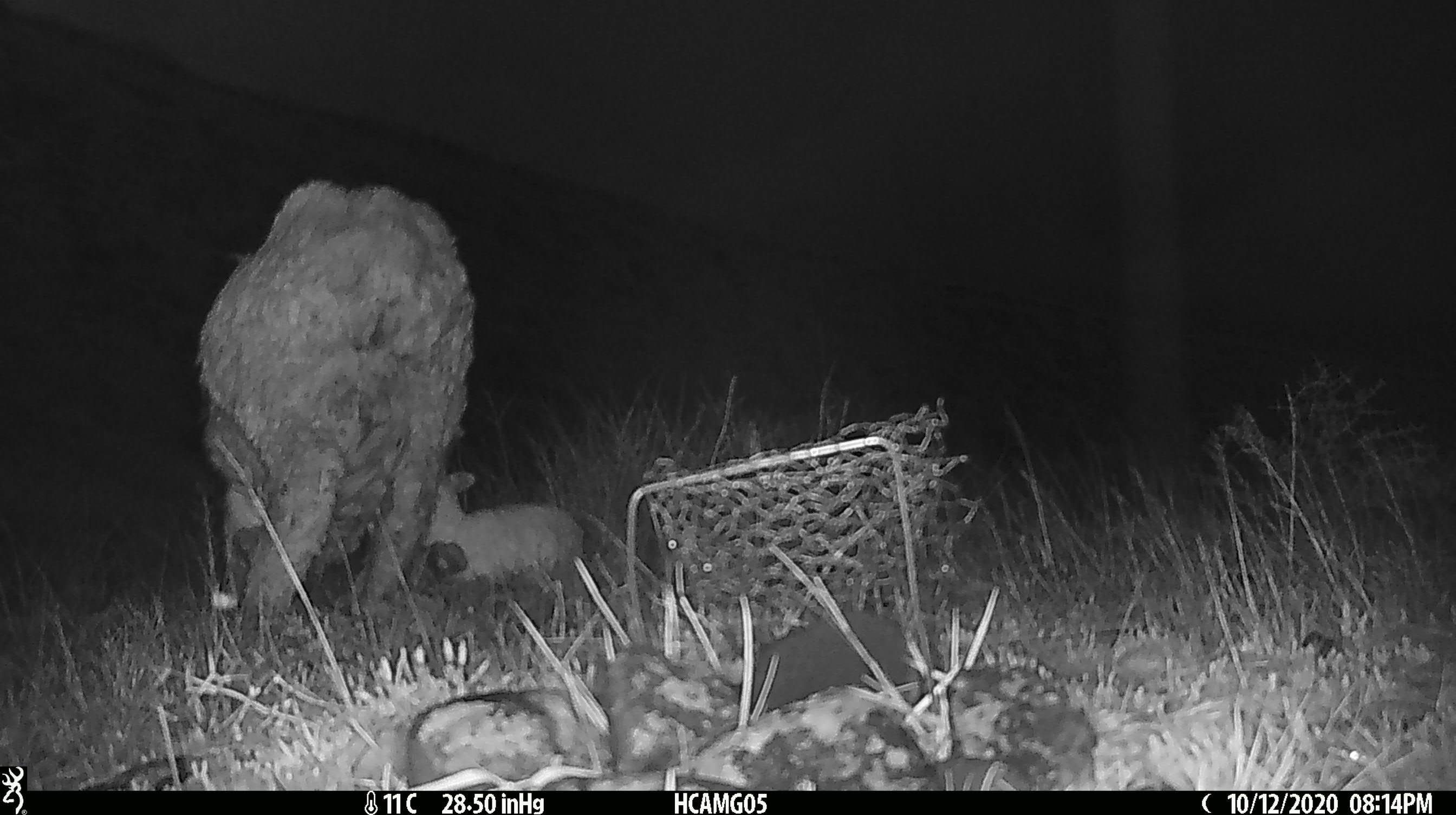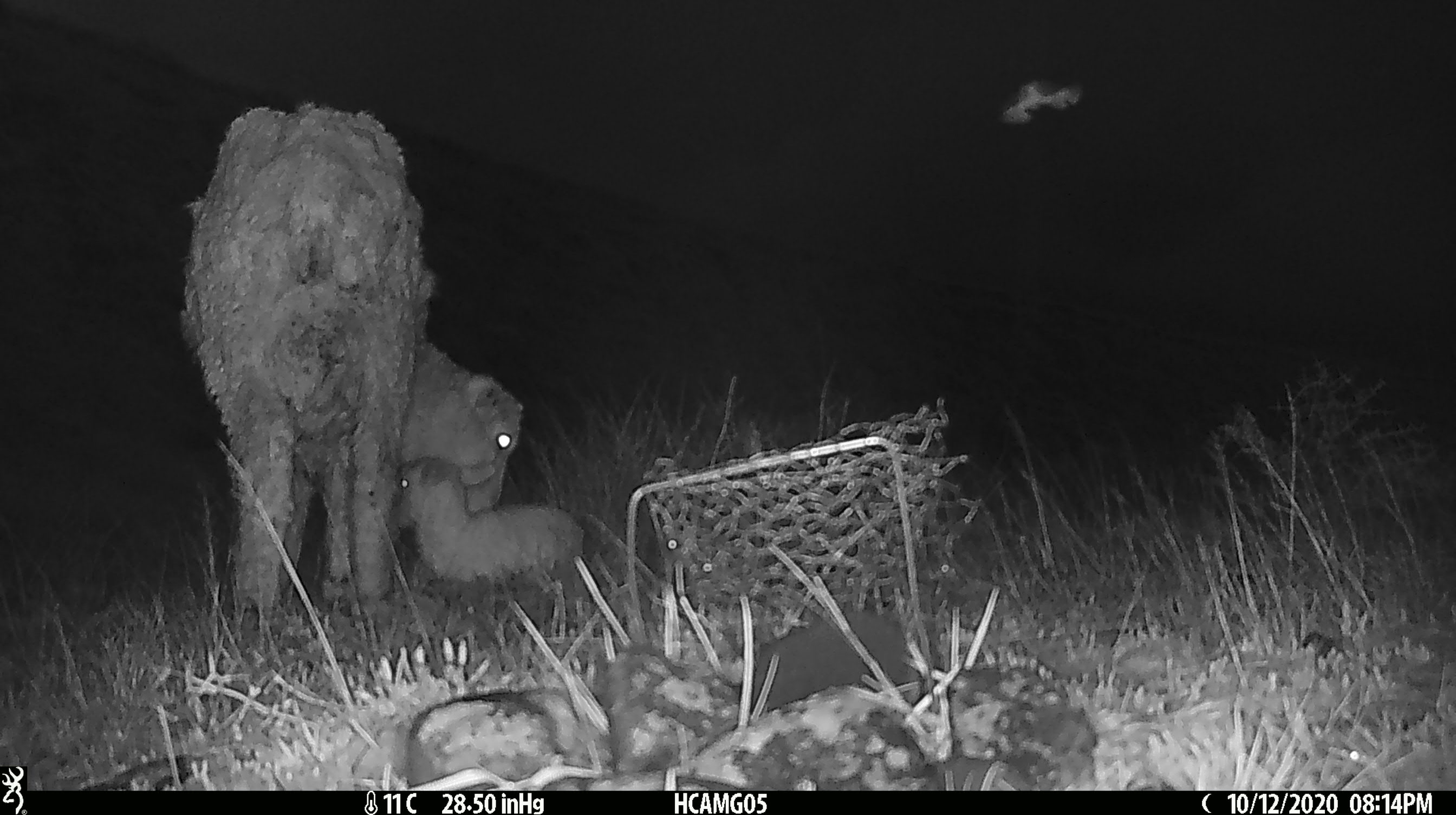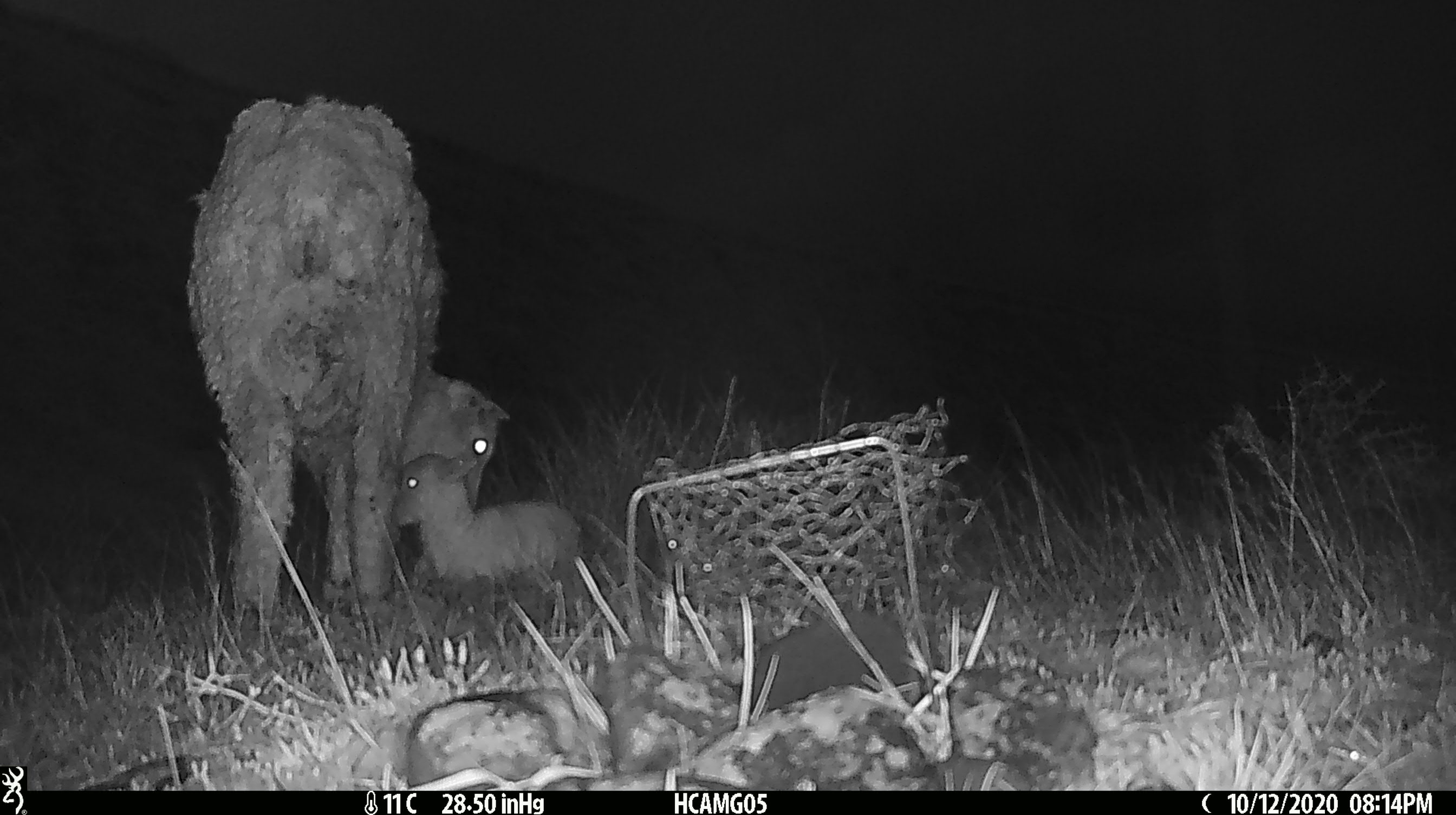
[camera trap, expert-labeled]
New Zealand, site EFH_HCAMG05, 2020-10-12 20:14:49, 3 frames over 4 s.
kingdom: Animalia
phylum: Chordata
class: Mammalia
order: Artiodactyla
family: Bovidae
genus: Ovis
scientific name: Ovis aries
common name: domestic sheep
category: sheep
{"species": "sheep (domestic sheep) (Ovis aries)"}